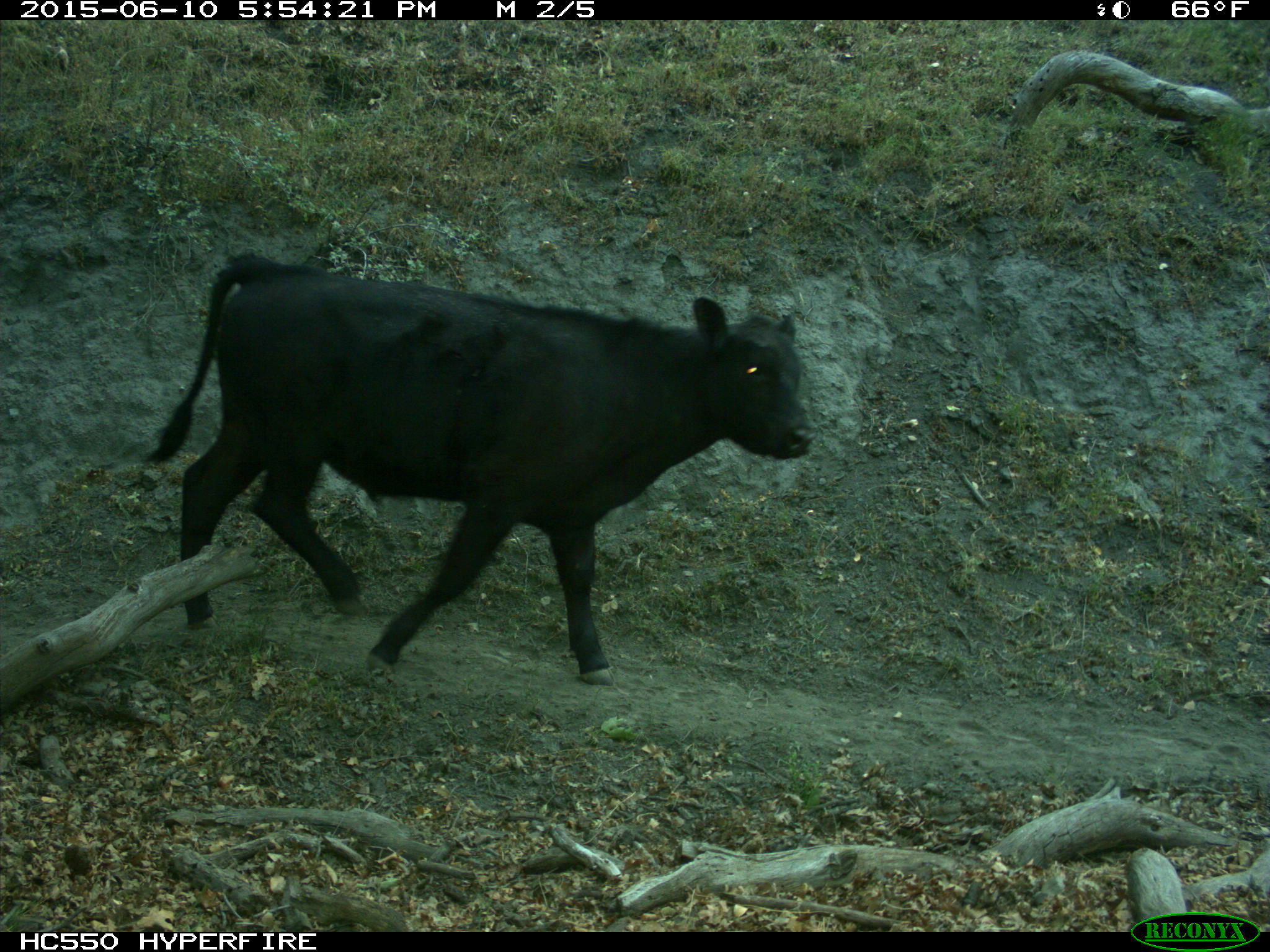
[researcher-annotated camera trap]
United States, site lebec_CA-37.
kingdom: Animalia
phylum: Chordata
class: Mammalia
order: Artiodactyla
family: Bovidae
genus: Bos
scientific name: Bos taurus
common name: domestic cow